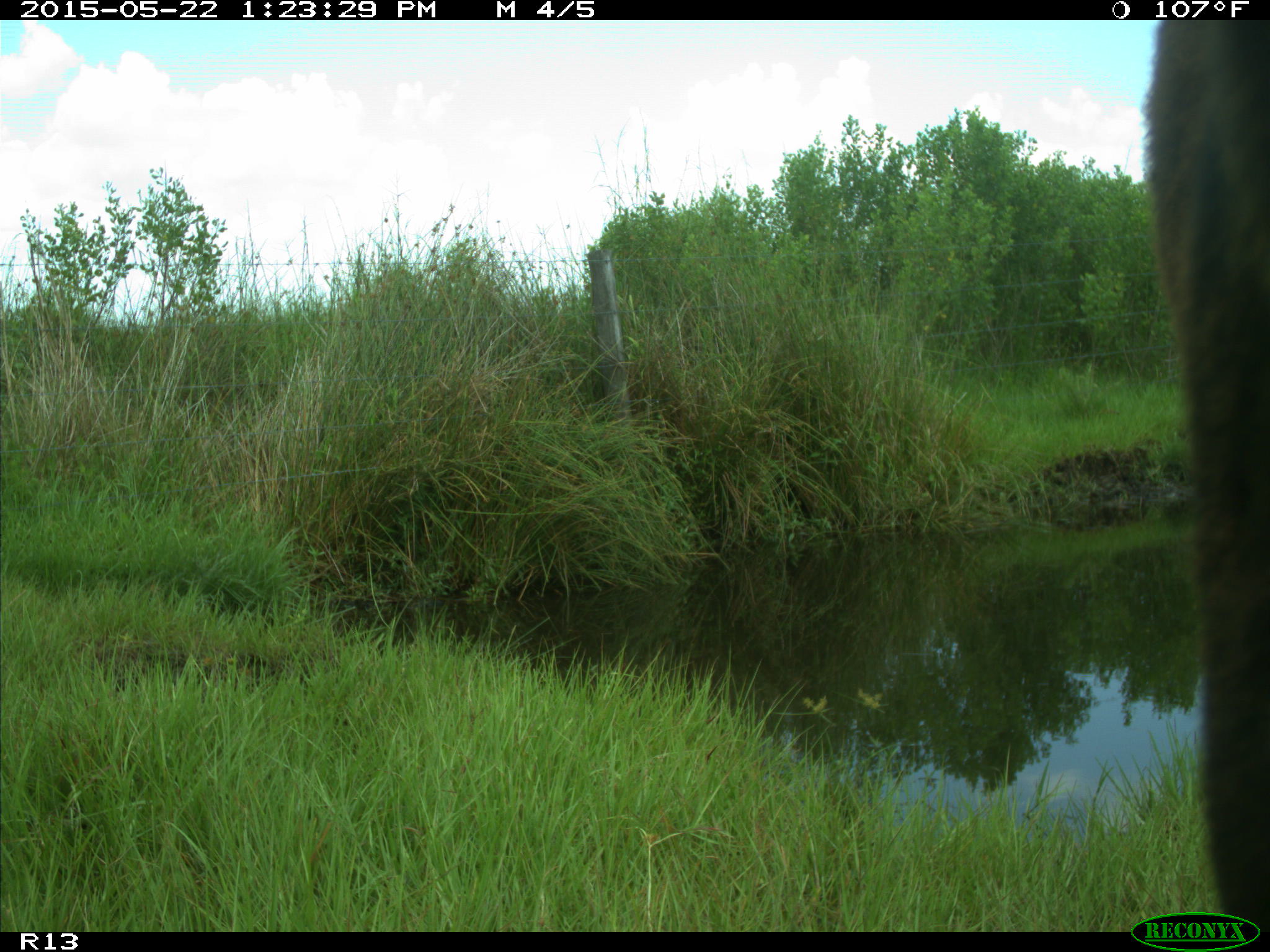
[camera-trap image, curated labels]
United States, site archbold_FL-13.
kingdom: Animalia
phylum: Chordata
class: Mammalia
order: Artiodactyla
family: Bovidae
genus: Bos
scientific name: Bos taurus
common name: domestic cow